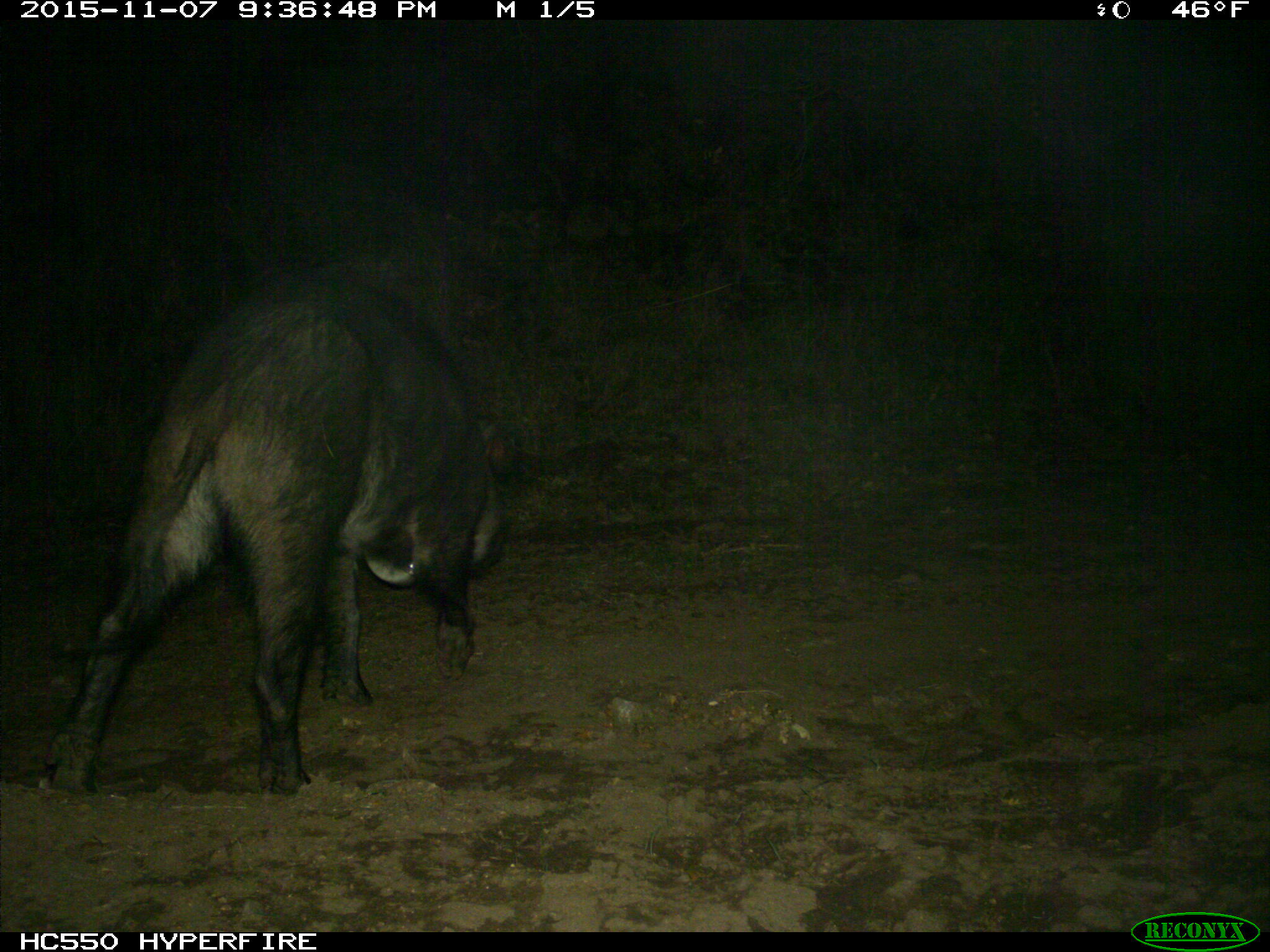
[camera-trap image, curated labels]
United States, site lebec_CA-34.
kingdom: Animalia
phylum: Chordata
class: Mammalia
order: Artiodactyla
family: Suidae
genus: Sus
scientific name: Sus scrofa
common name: wild boar